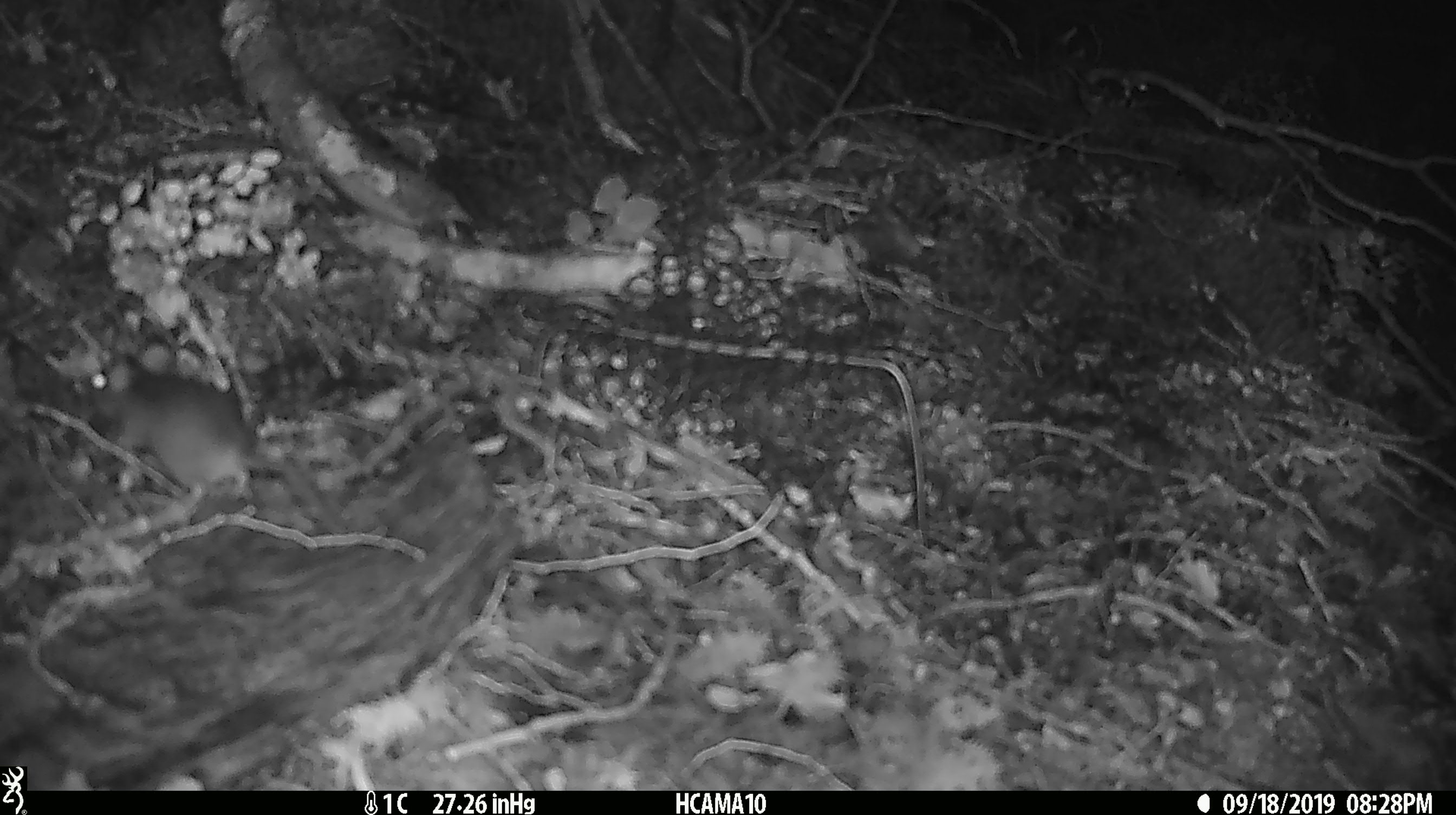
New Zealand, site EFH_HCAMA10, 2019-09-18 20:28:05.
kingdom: Animalia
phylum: Chordata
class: Mammalia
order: Rodentia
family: Muridae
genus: Mus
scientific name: Mus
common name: mouse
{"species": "mouse (Mus)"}